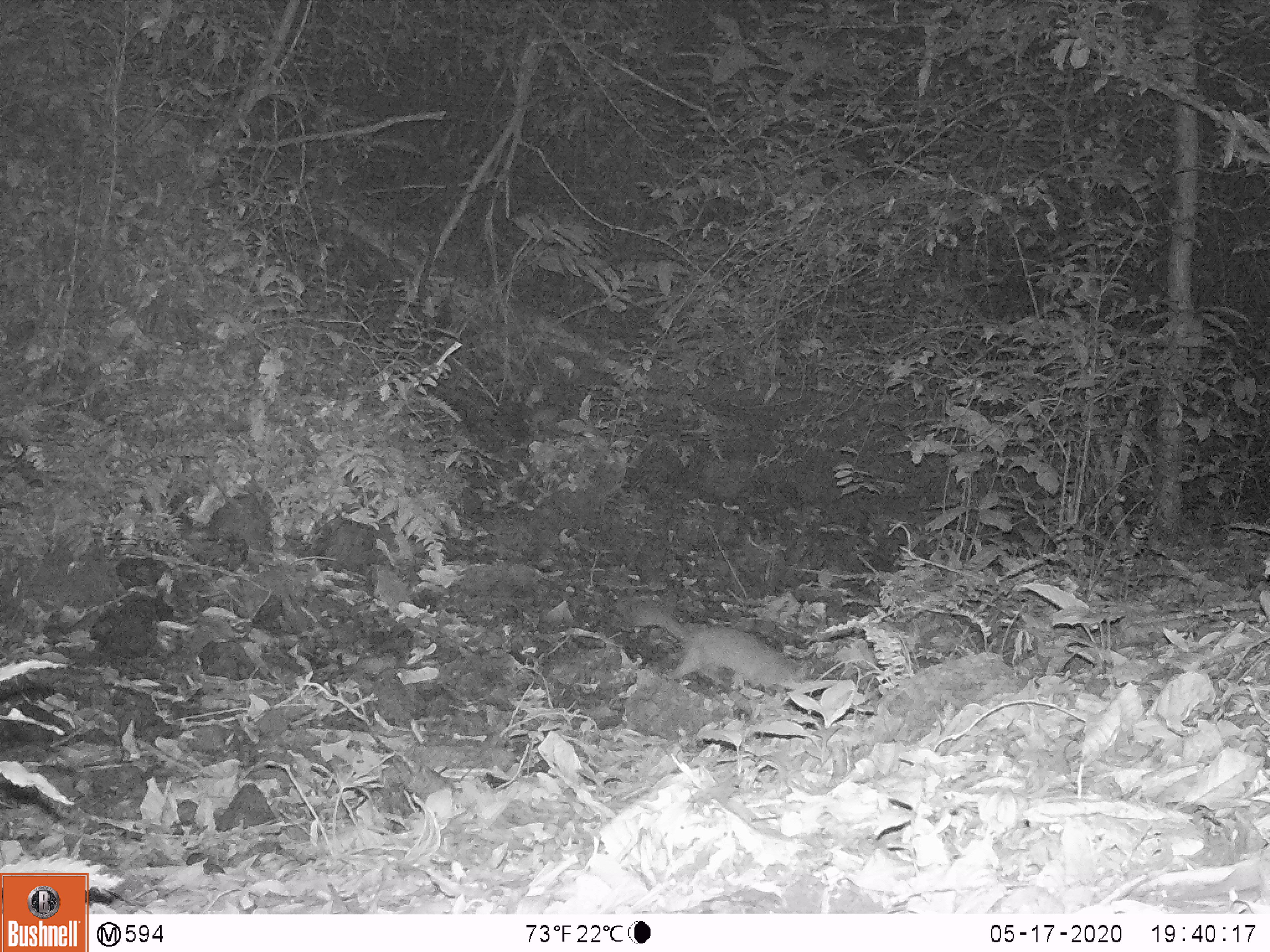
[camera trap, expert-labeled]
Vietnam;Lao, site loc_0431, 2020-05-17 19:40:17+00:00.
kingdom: Animalia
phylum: Chordata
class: Mammalia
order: Carnivora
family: Mustelidae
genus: Melogale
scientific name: Melogale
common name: ferret badger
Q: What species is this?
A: Ferret badger (Melogale).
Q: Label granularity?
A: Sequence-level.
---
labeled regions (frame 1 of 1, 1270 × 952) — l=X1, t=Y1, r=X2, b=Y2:
ferret badger: l=627, t=603, r=810, b=688